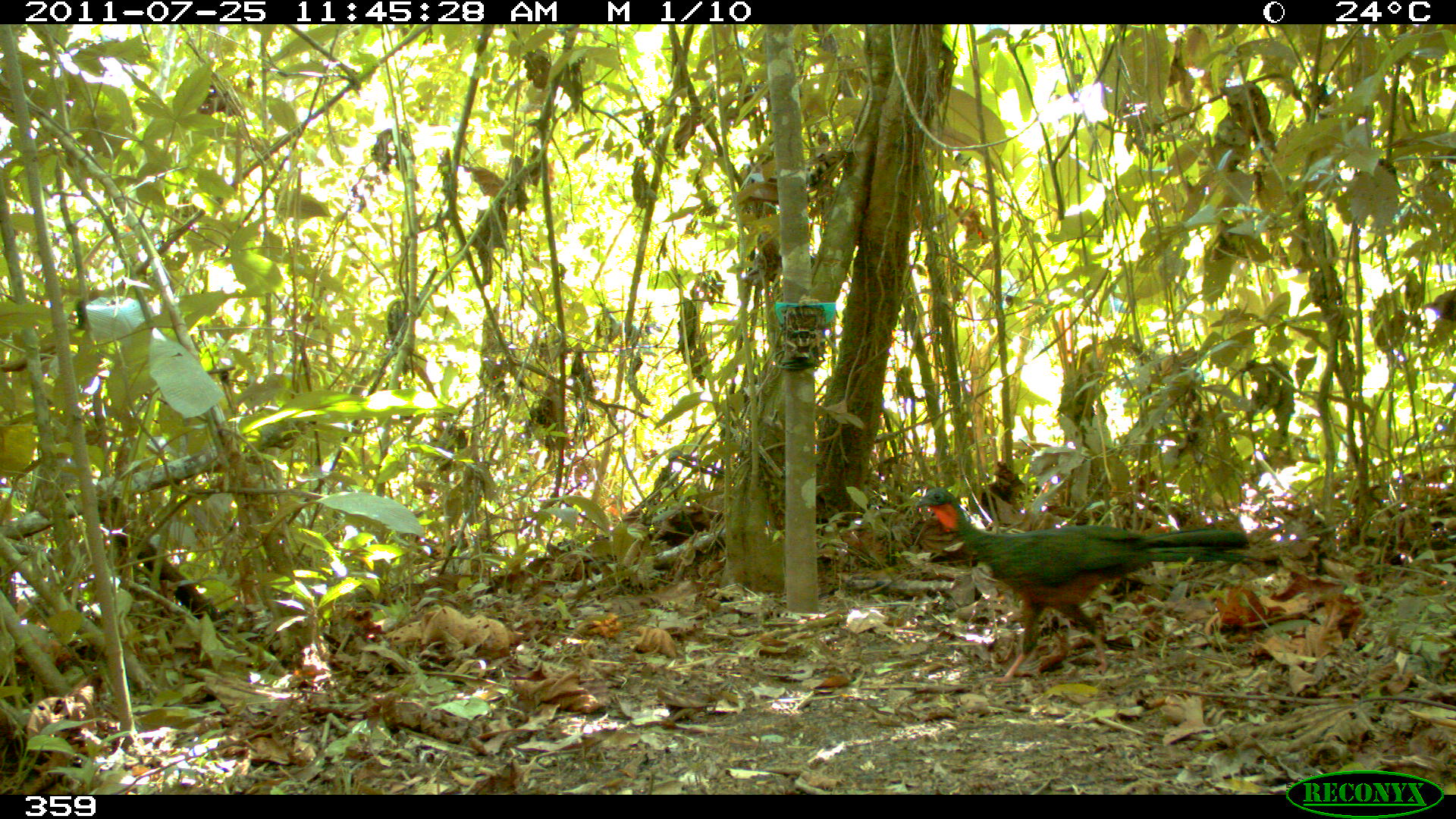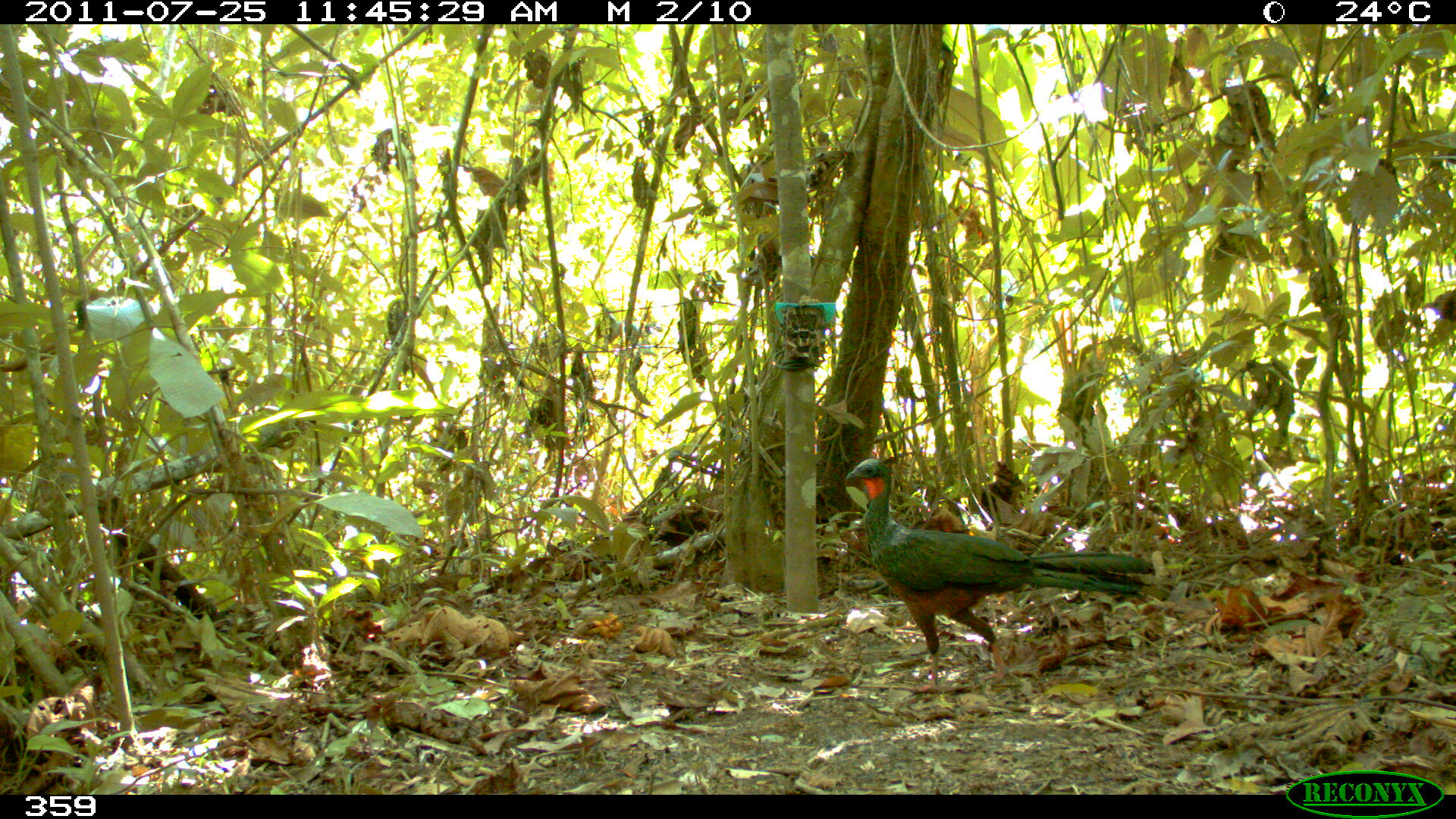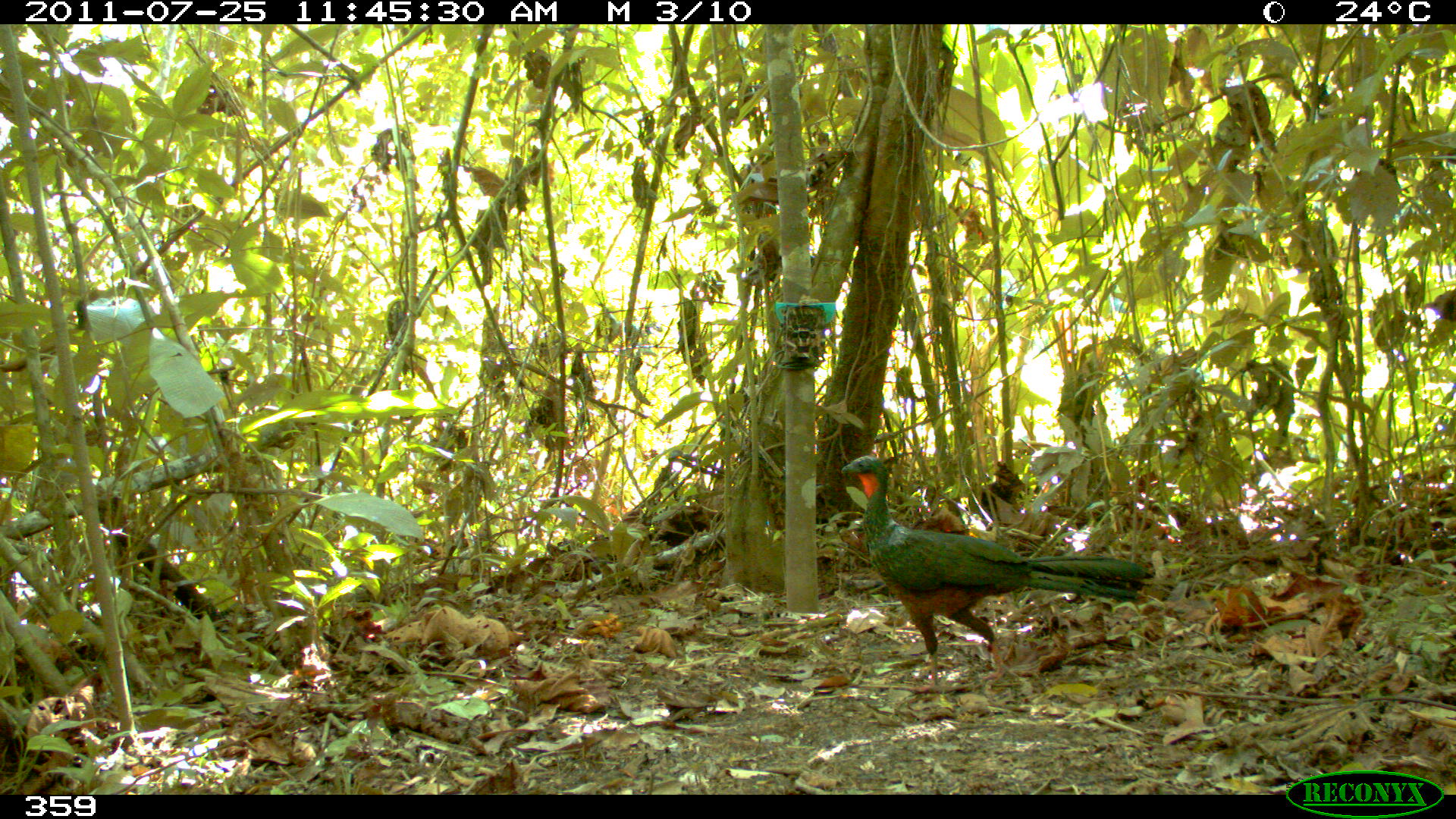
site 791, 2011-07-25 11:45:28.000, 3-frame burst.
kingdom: Animalia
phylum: Chordata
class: Aves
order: Galliformes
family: Cracidae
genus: Penelope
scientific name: Penelope jacquacu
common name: spix's guan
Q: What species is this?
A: Penelope jacquacu (spix's guan).